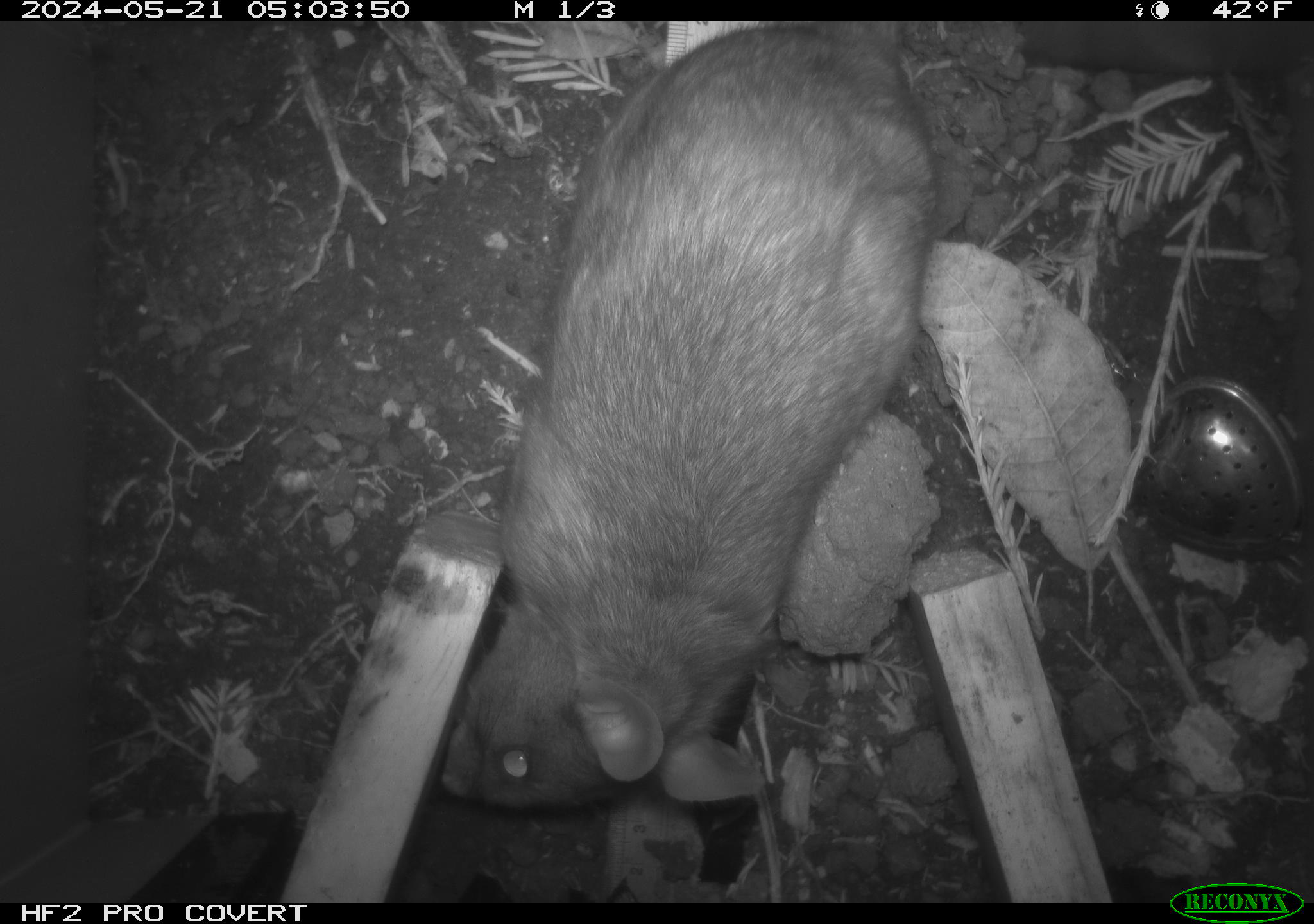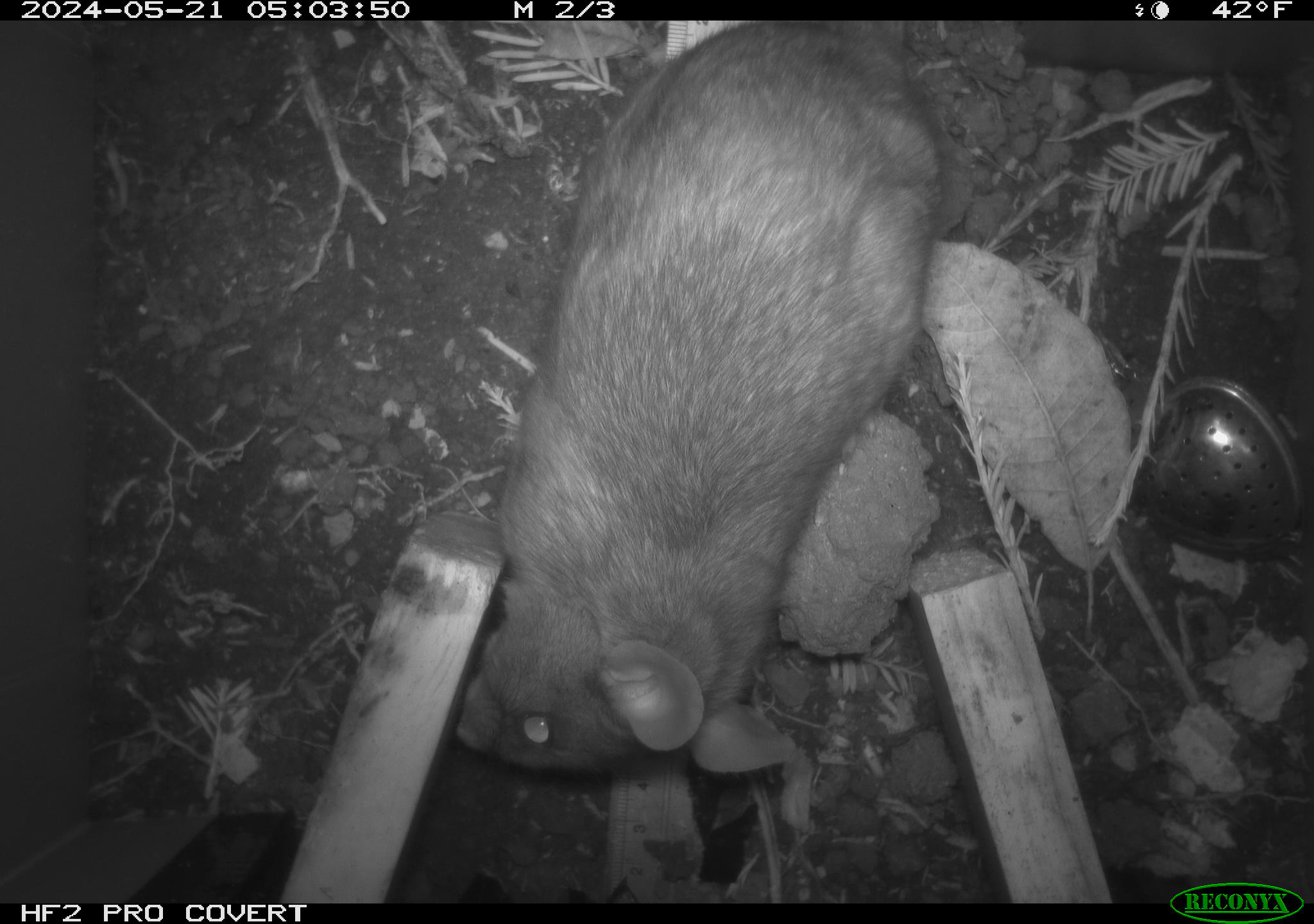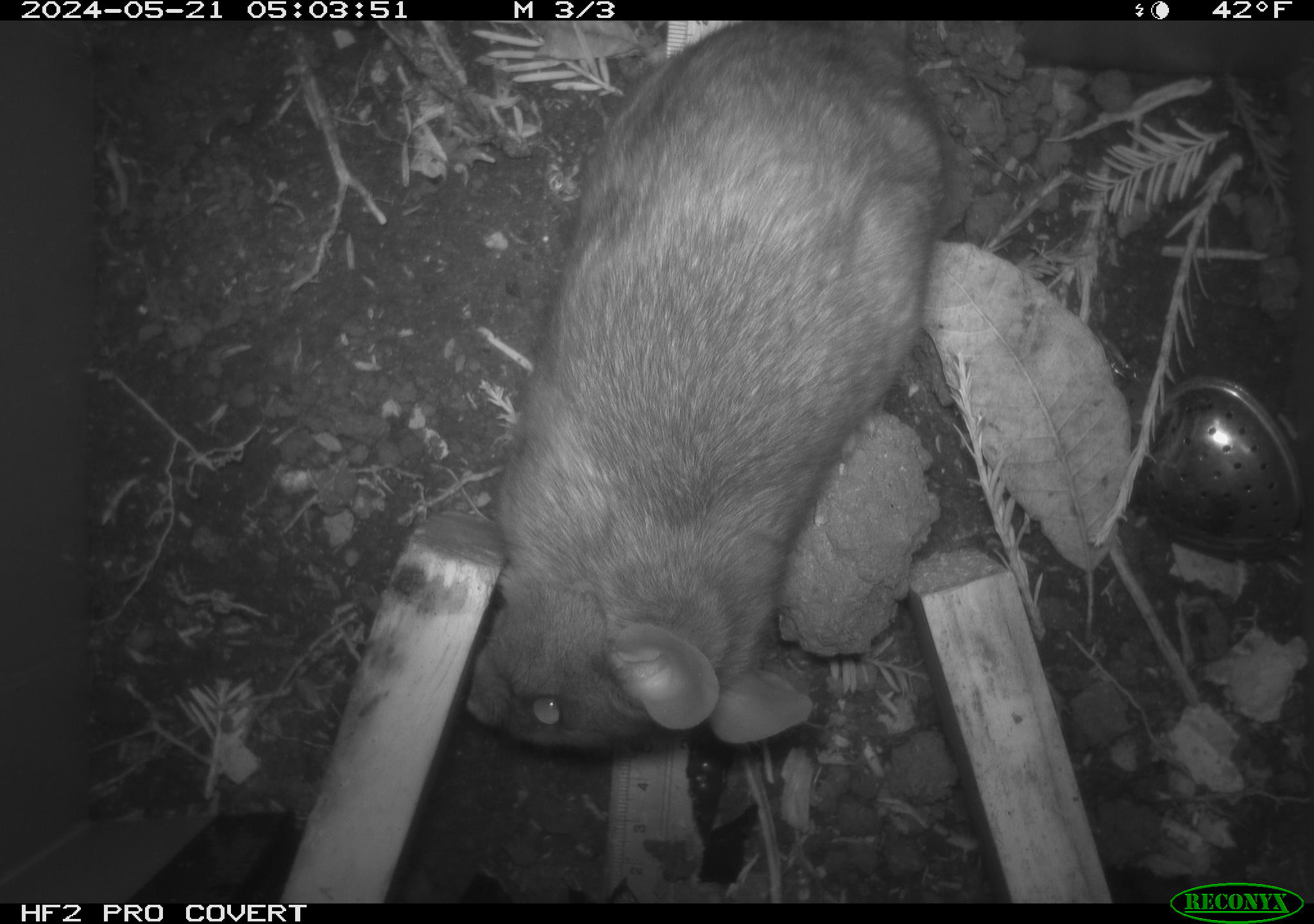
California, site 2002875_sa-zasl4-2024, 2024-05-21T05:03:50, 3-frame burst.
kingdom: Animalia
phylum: Chordata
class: Mammalia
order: Rodentia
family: Cricetidae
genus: Neotoma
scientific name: Neotoma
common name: pack rat or woodrat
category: neotoma species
Neotoma species (pack rat or woodrat) (Neotoma).